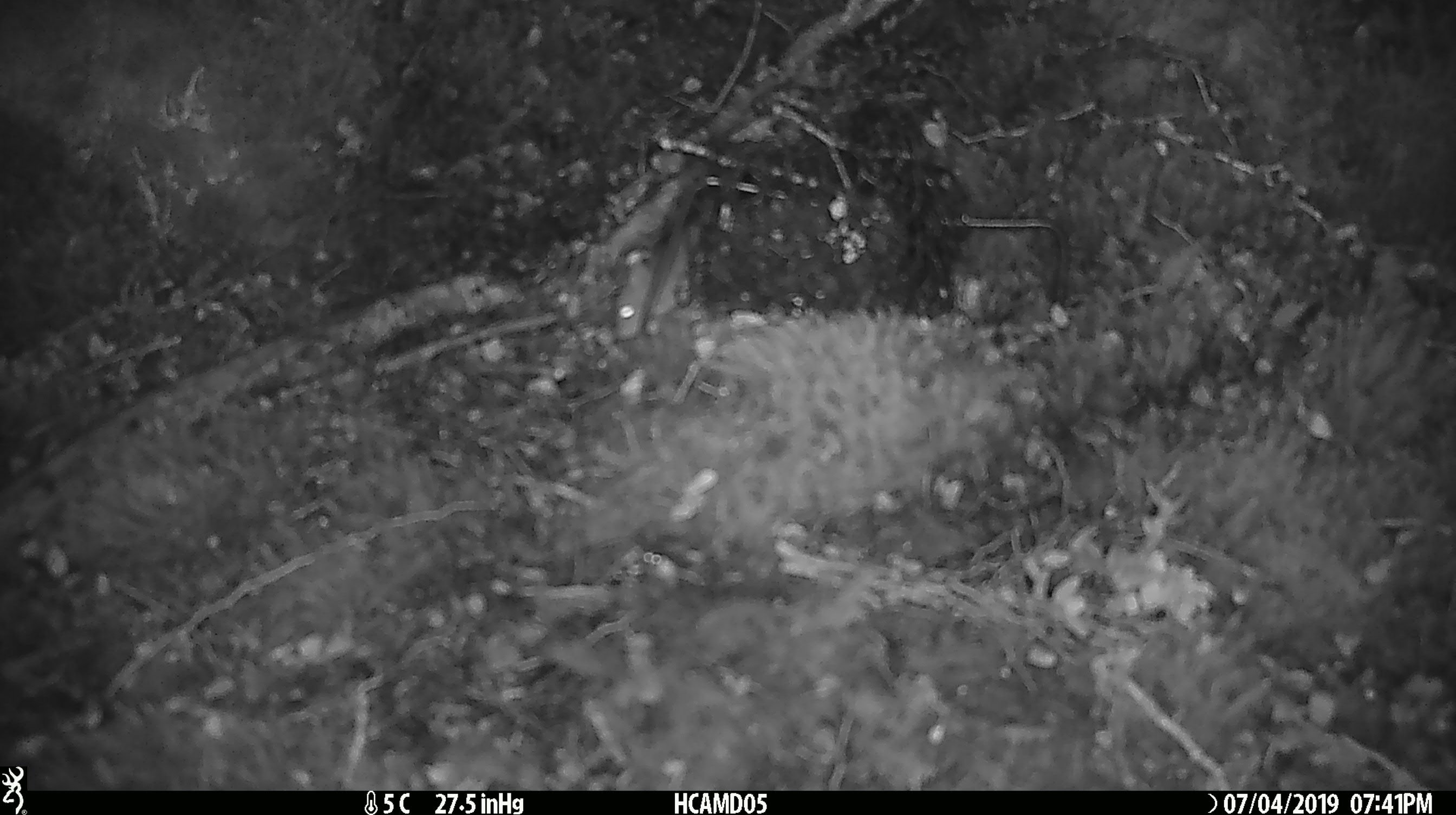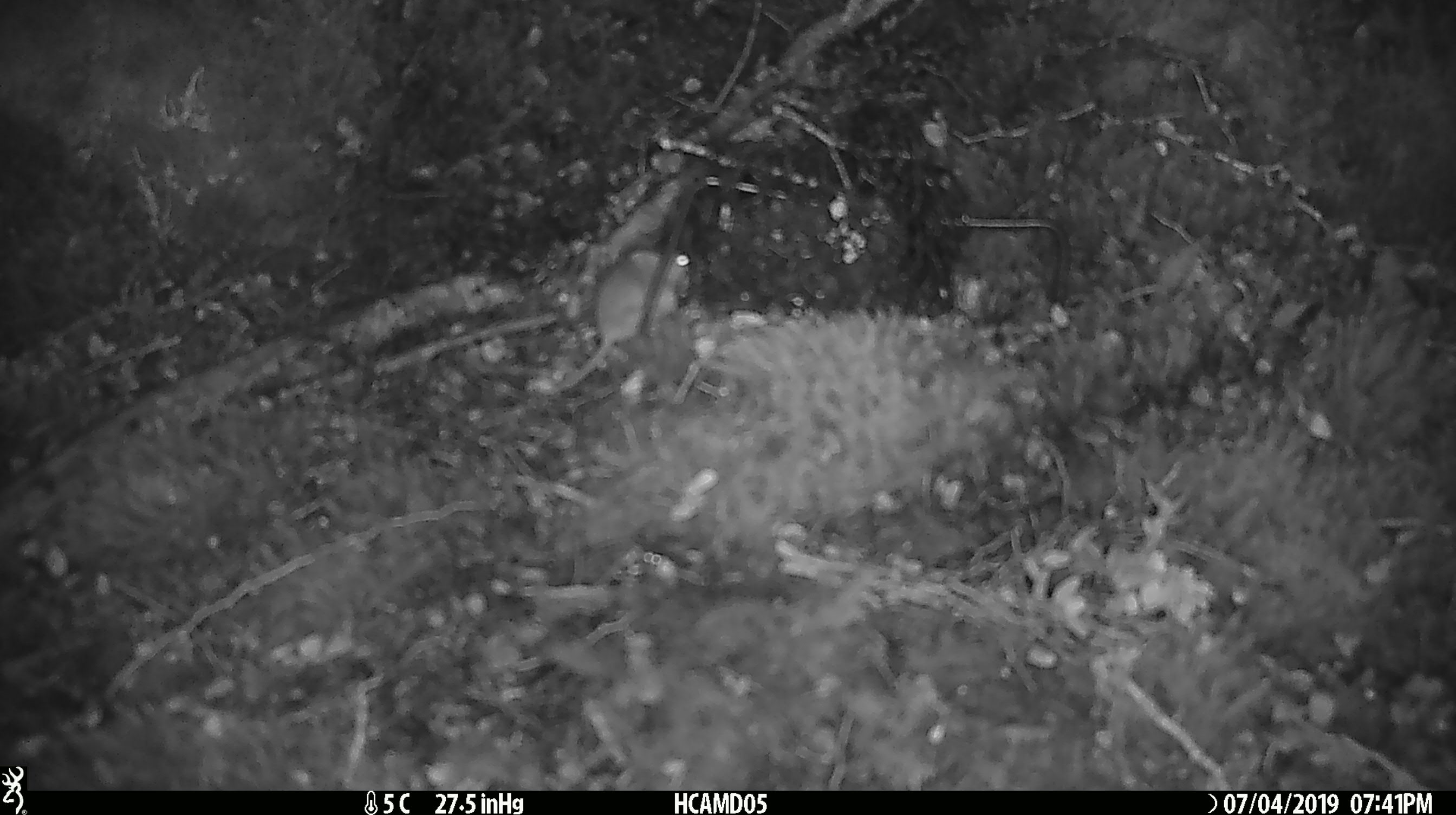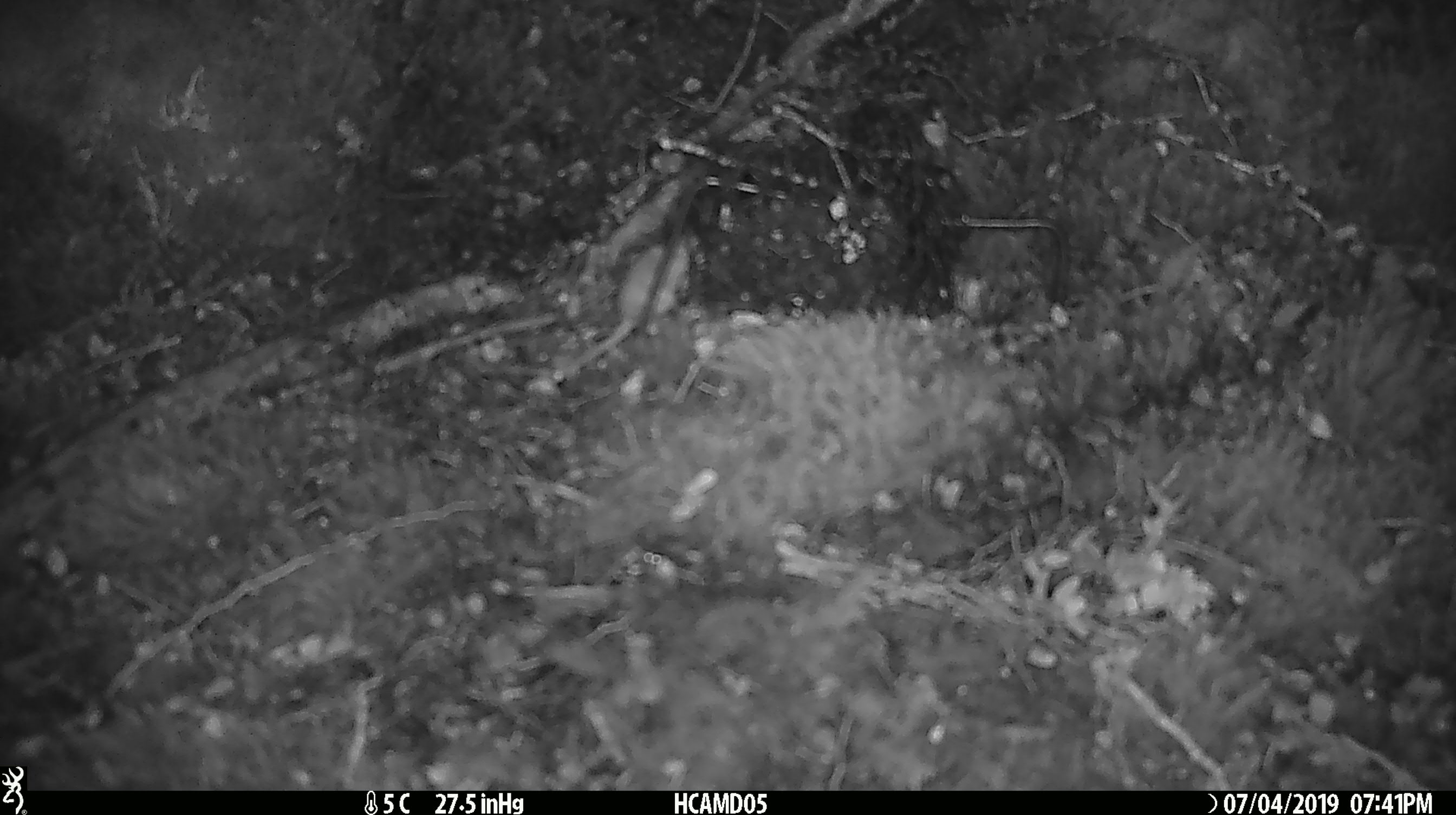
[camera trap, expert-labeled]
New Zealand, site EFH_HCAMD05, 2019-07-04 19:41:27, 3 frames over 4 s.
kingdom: Animalia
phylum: Chordata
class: Mammalia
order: Rodentia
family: Muridae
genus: Mus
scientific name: Mus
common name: mouse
Mouse (Mus).